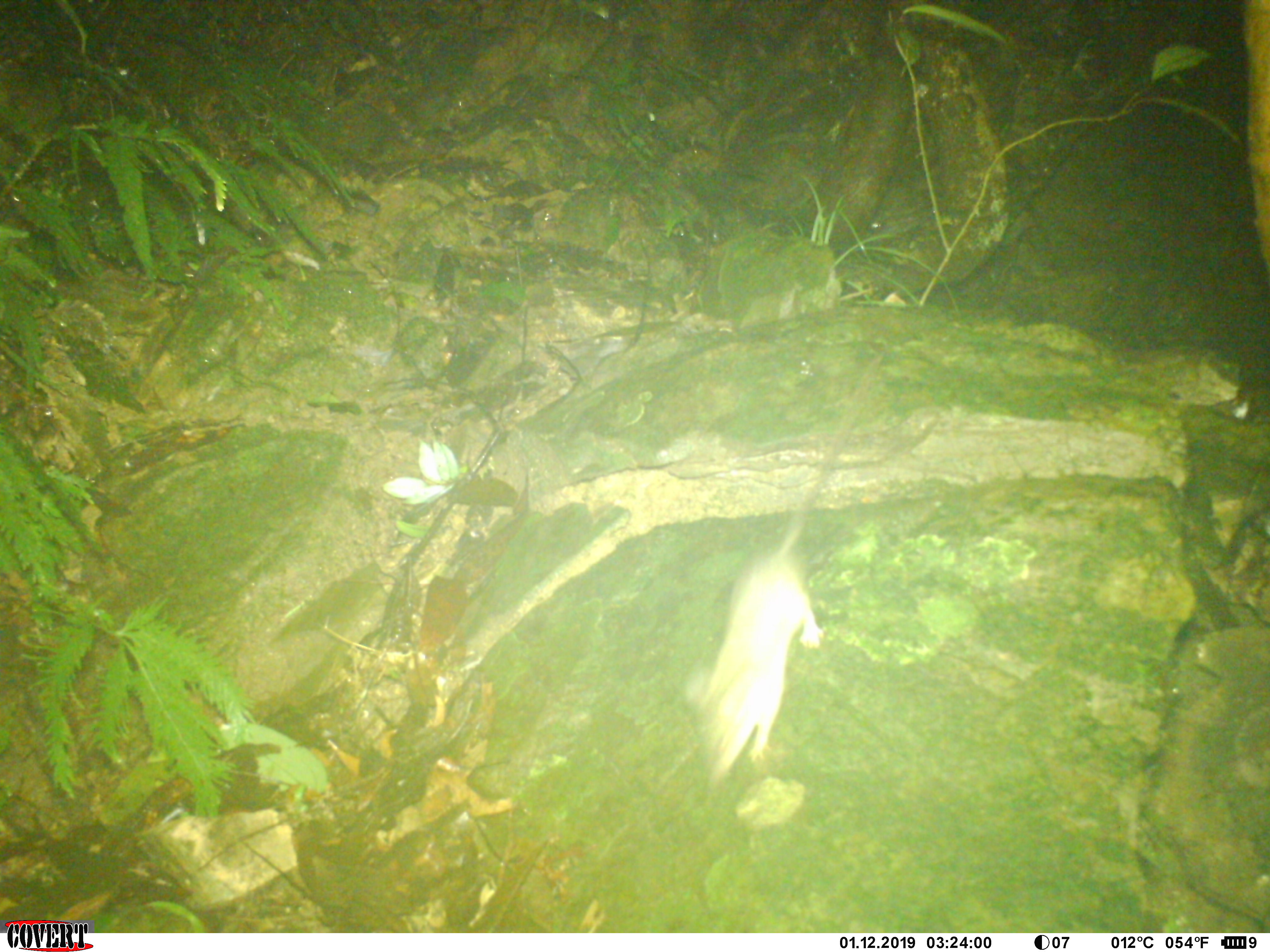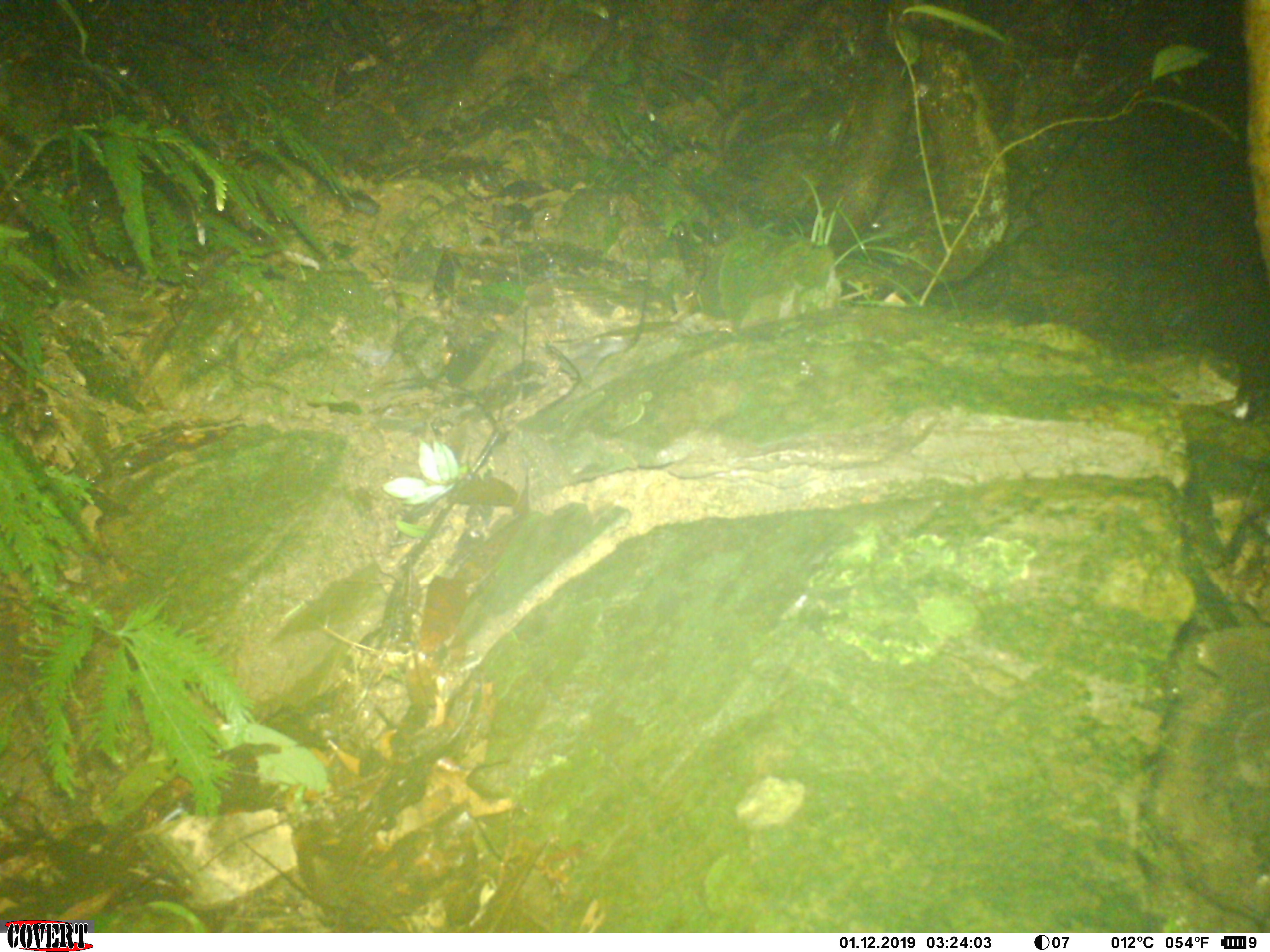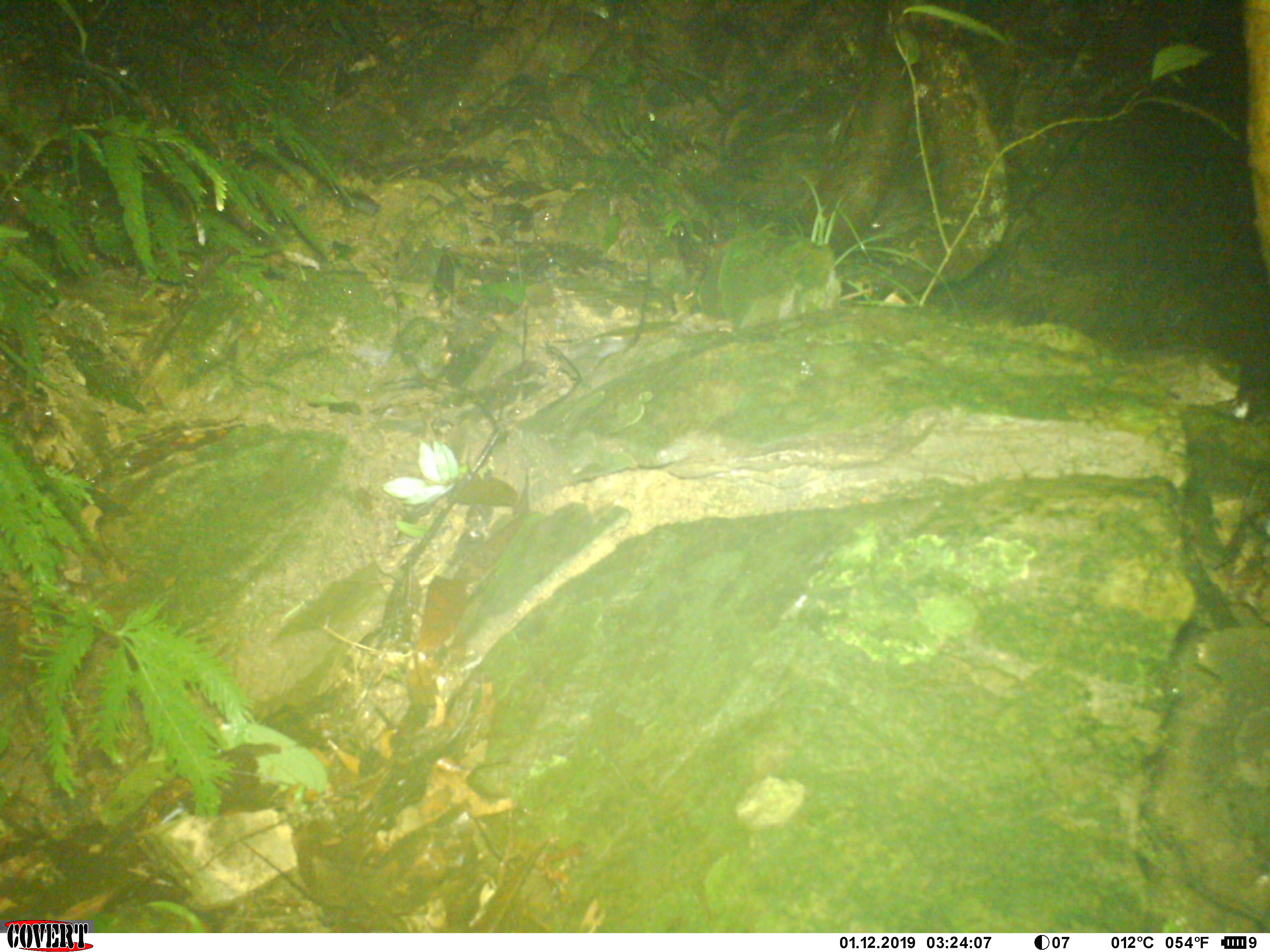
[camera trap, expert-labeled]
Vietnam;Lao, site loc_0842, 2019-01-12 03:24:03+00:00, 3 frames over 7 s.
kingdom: Animalia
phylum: Chordata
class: Mammalia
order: Rodentia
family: Muridae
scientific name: Muridae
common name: old-world mice and rats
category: unidentified murid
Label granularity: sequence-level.